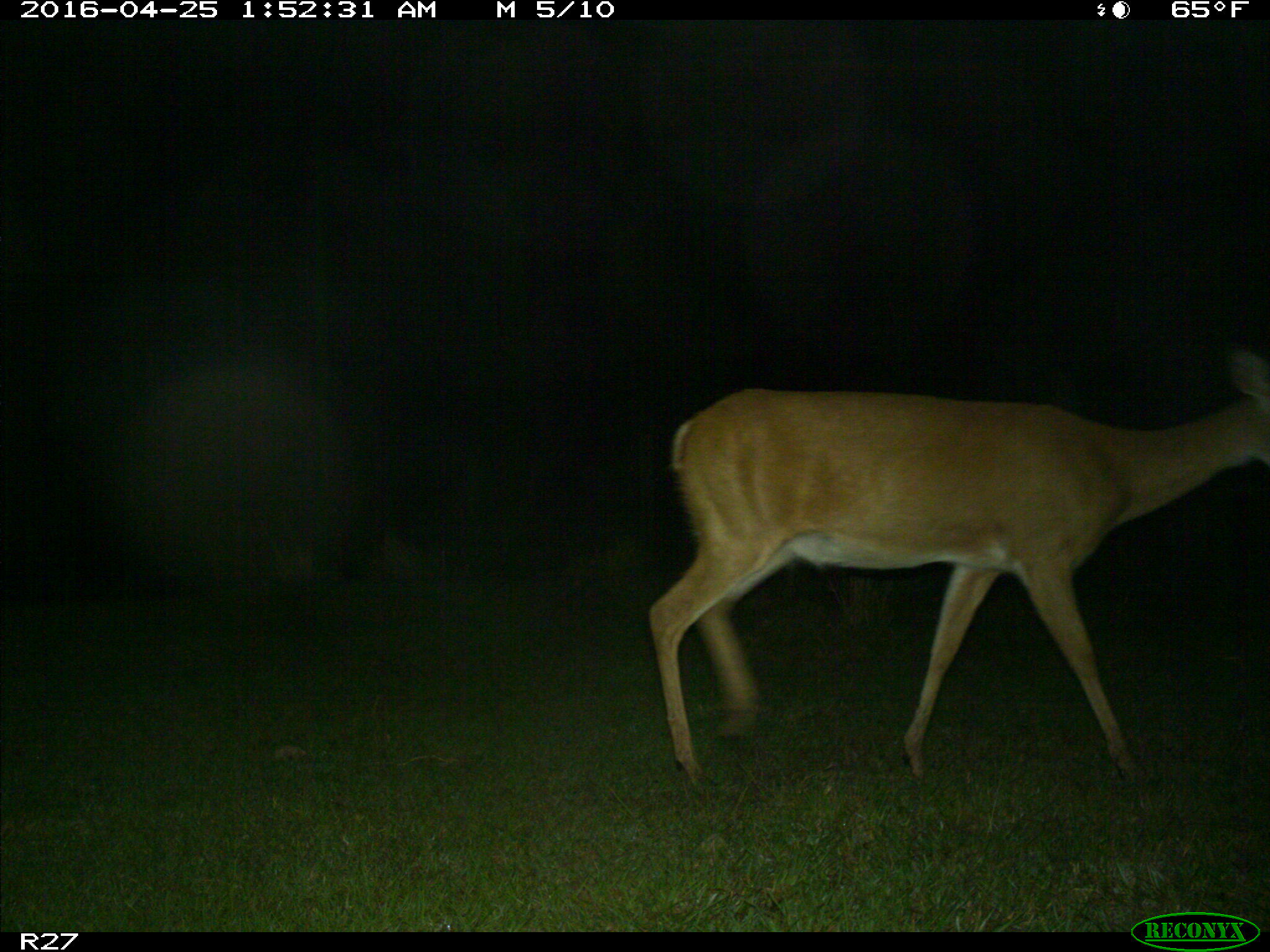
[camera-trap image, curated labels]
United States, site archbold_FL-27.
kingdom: Animalia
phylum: Chordata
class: Mammalia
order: Artiodactyla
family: Cervidae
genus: Odocoileus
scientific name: Odocoileus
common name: deer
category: unidentified deer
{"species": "unidentified deer (deer) (Odocoileus)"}